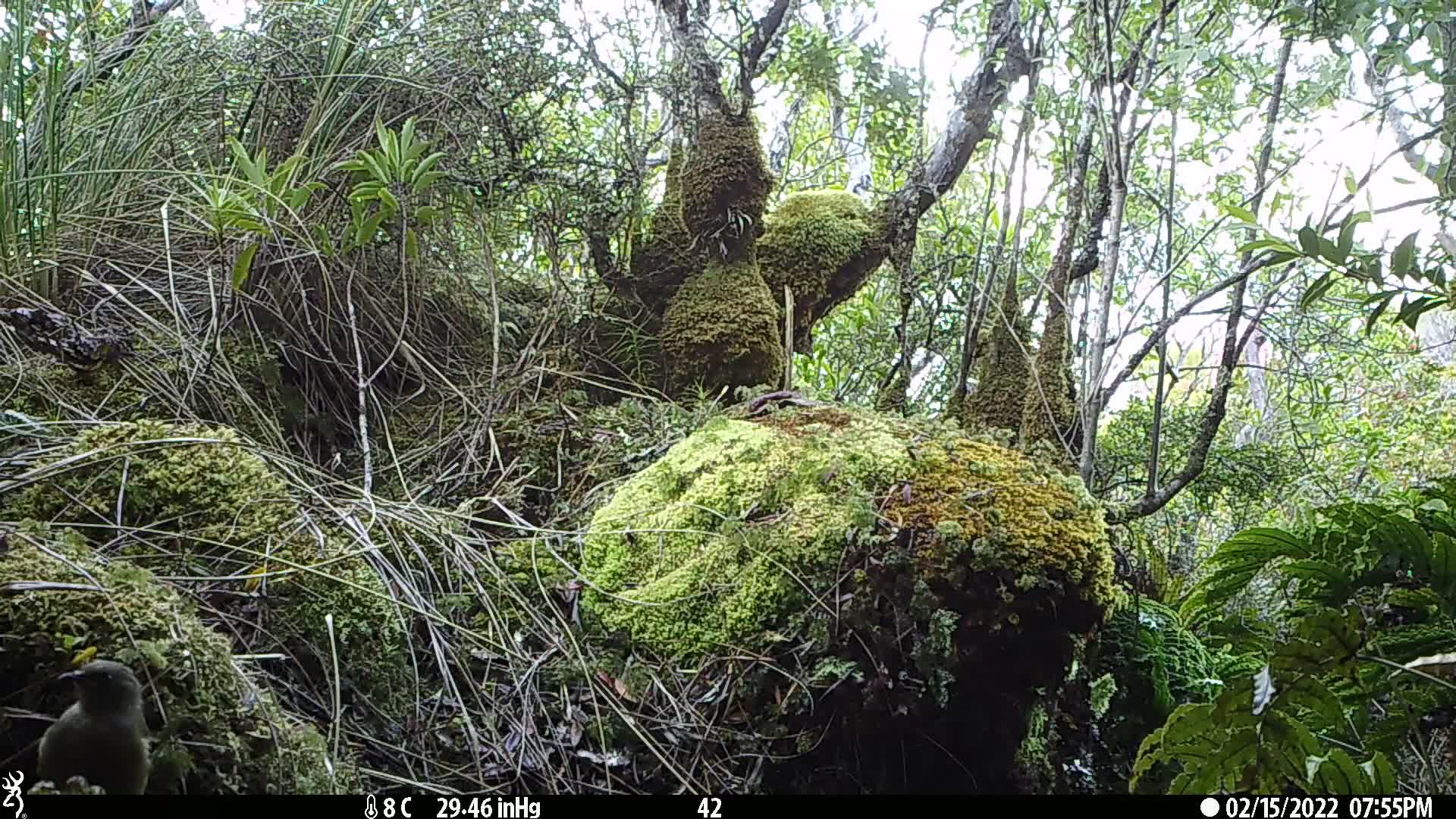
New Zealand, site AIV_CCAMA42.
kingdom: Animalia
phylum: Chordata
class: Aves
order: Passeriformes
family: Meliphagidae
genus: Anthornis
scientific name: Anthornis melanura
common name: new zealand bellbird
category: bellbird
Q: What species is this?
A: Bellbird (new zealand bellbird) (Anthornis melanura).